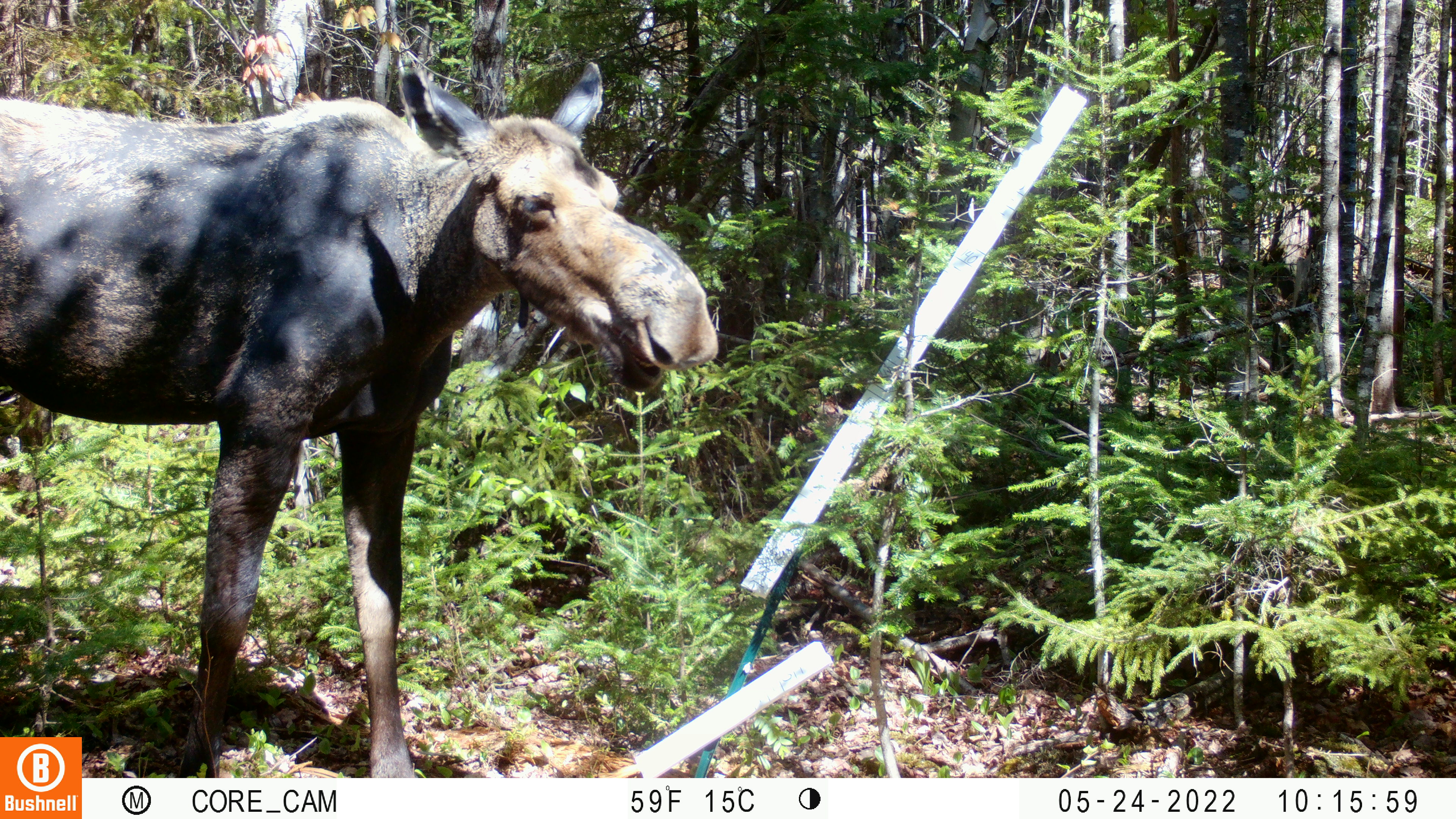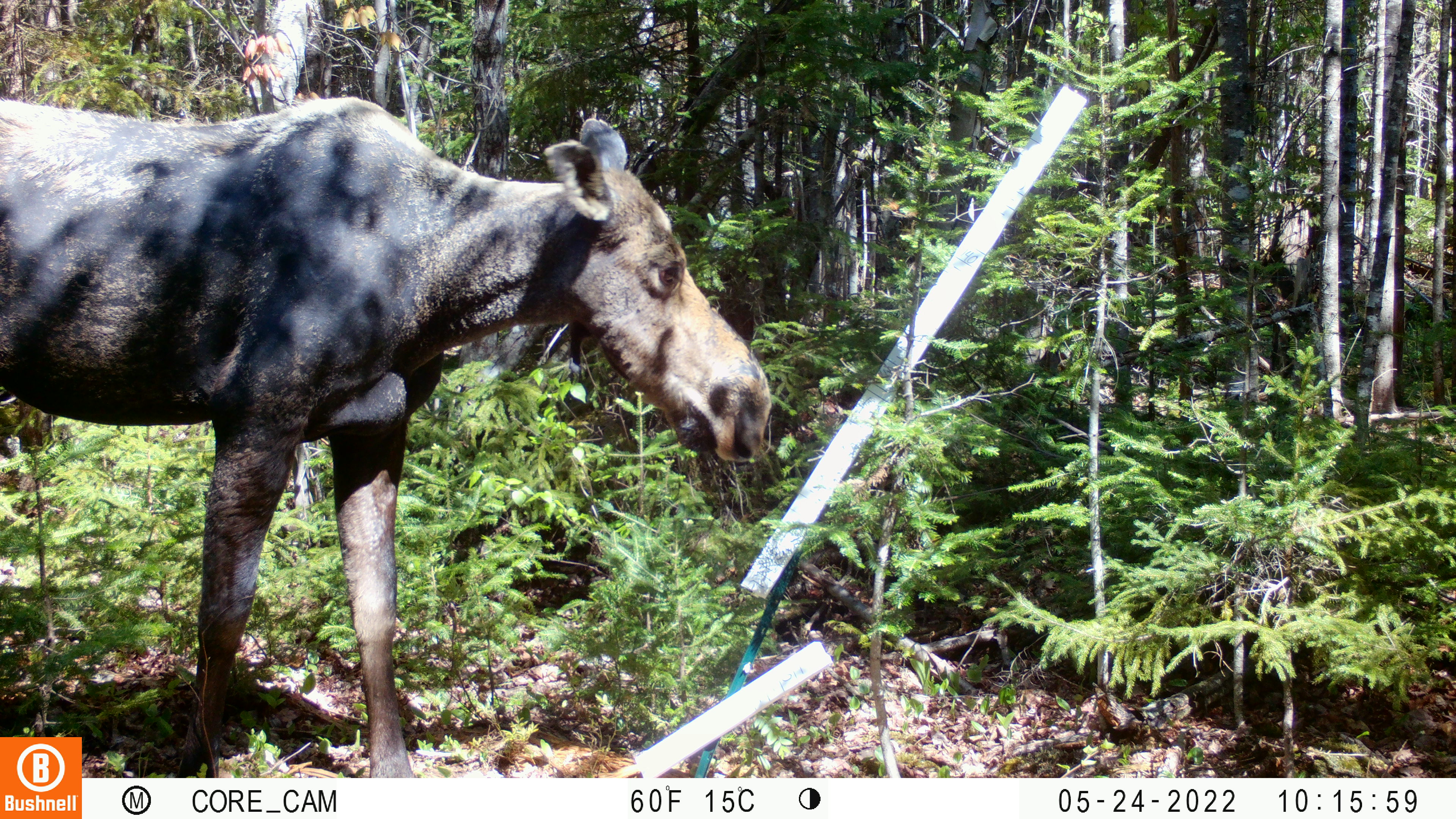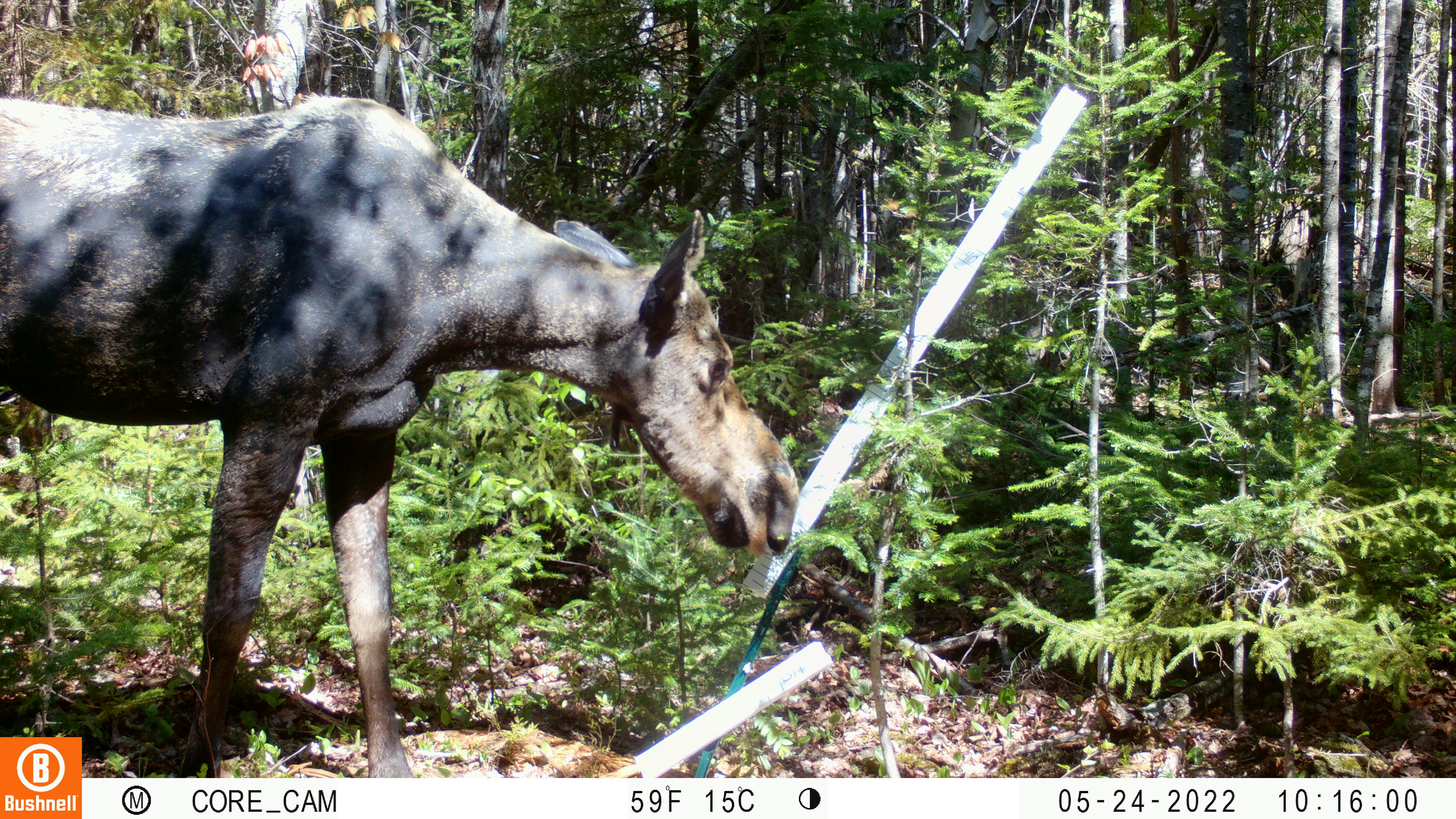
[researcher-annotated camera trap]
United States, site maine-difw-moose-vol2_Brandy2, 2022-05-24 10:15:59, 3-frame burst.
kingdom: Animalia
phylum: Chordata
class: Mammalia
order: Artiodactyla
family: Cervidae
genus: Alces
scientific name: Alces alces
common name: moose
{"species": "moose (Alces alces)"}